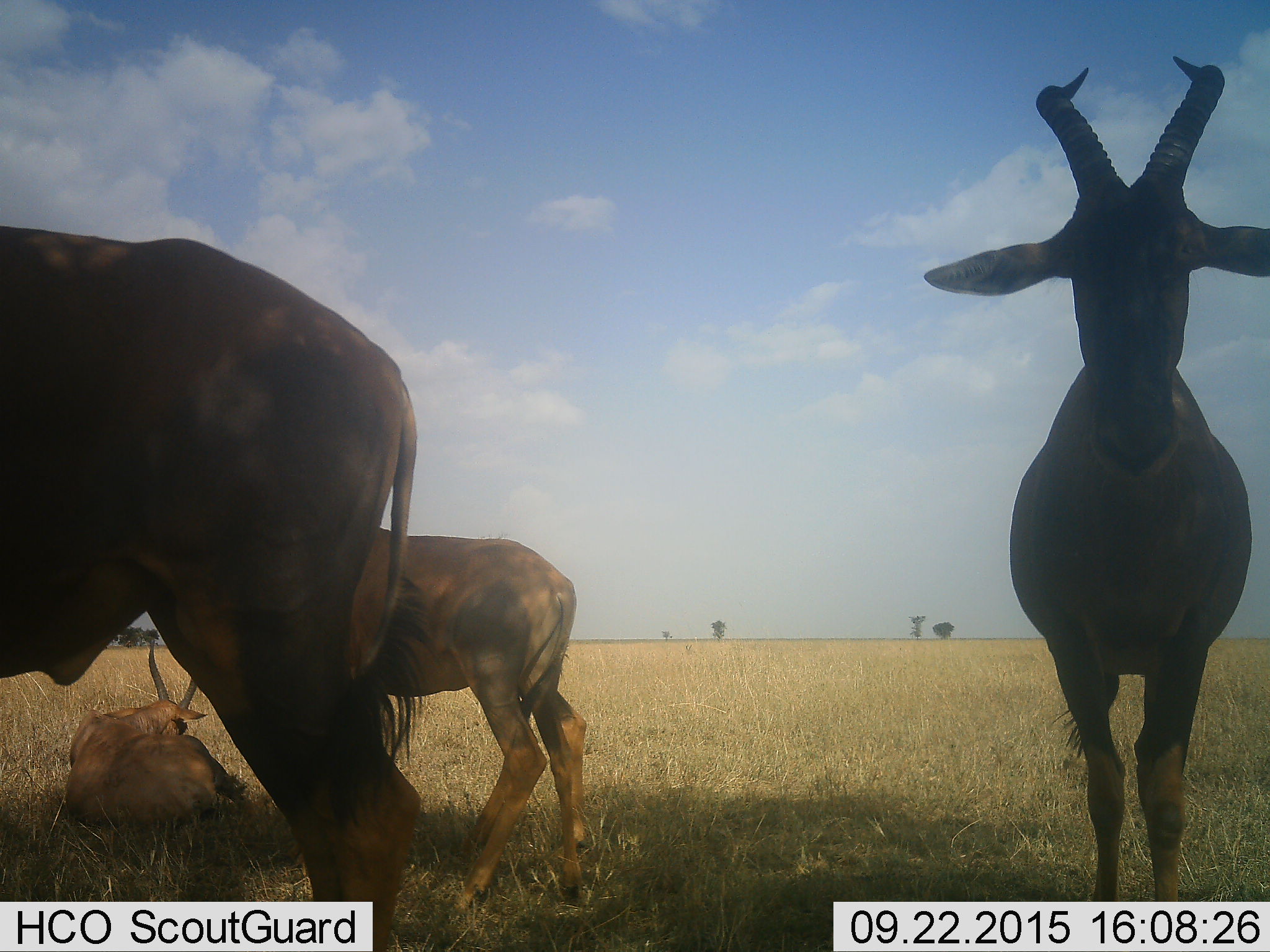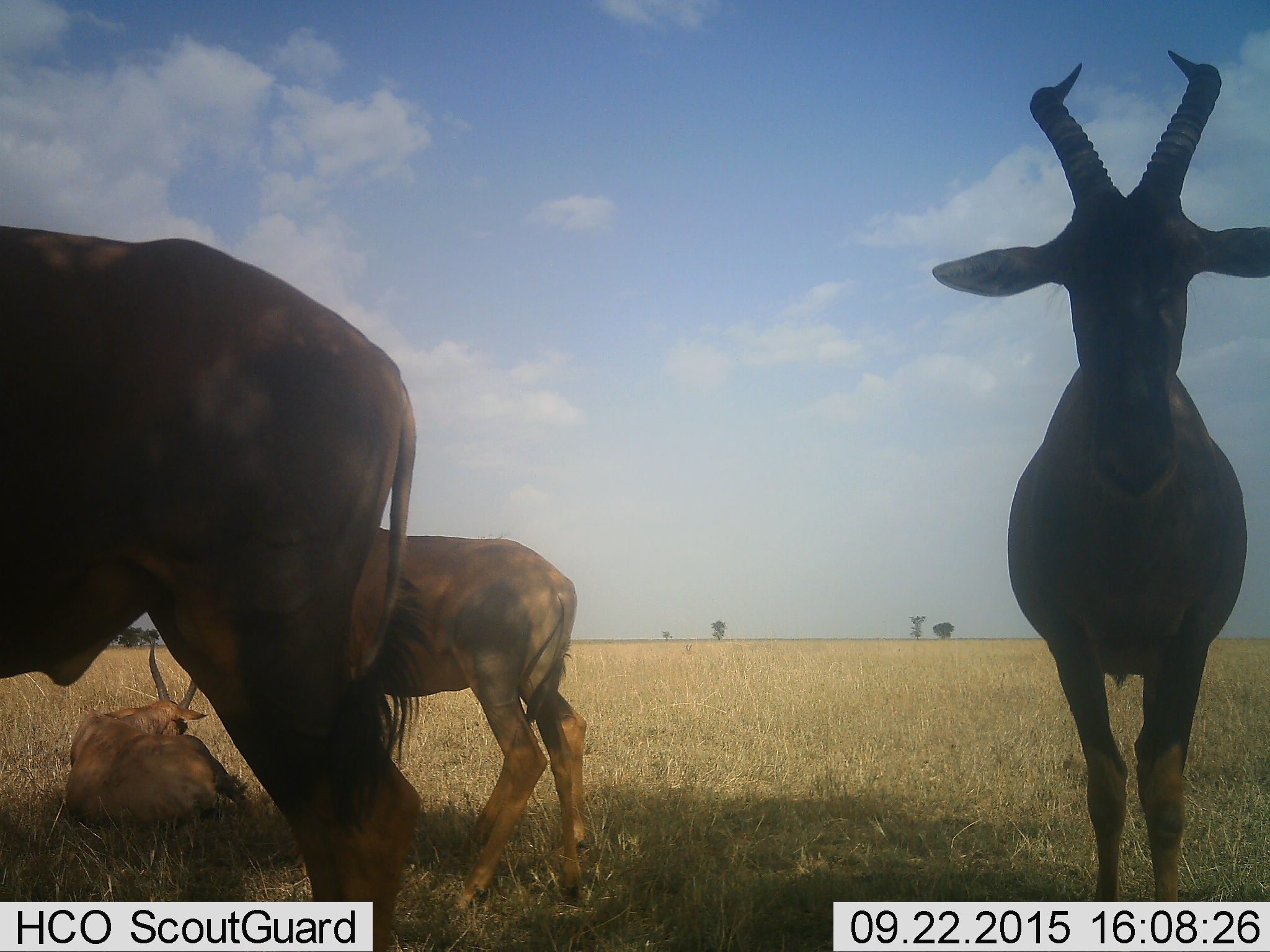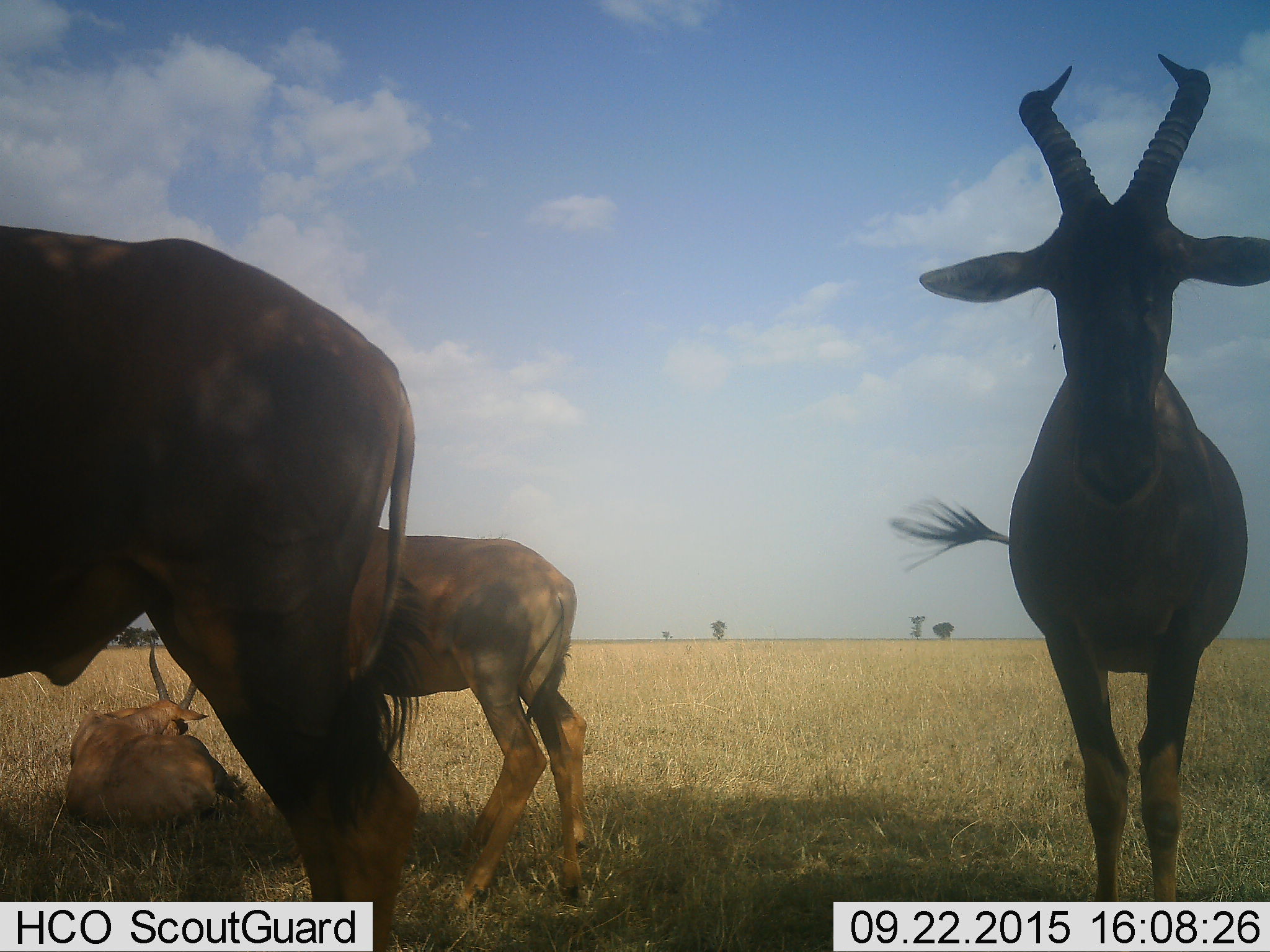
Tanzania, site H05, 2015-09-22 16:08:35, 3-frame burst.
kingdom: Animalia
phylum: Chordata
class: Mammalia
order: Artiodactyla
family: Bovidae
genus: Alcelaphus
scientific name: Alcelaphus buselaphus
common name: hartebeest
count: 4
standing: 80%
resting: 80%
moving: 0%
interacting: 0%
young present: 40%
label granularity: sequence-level